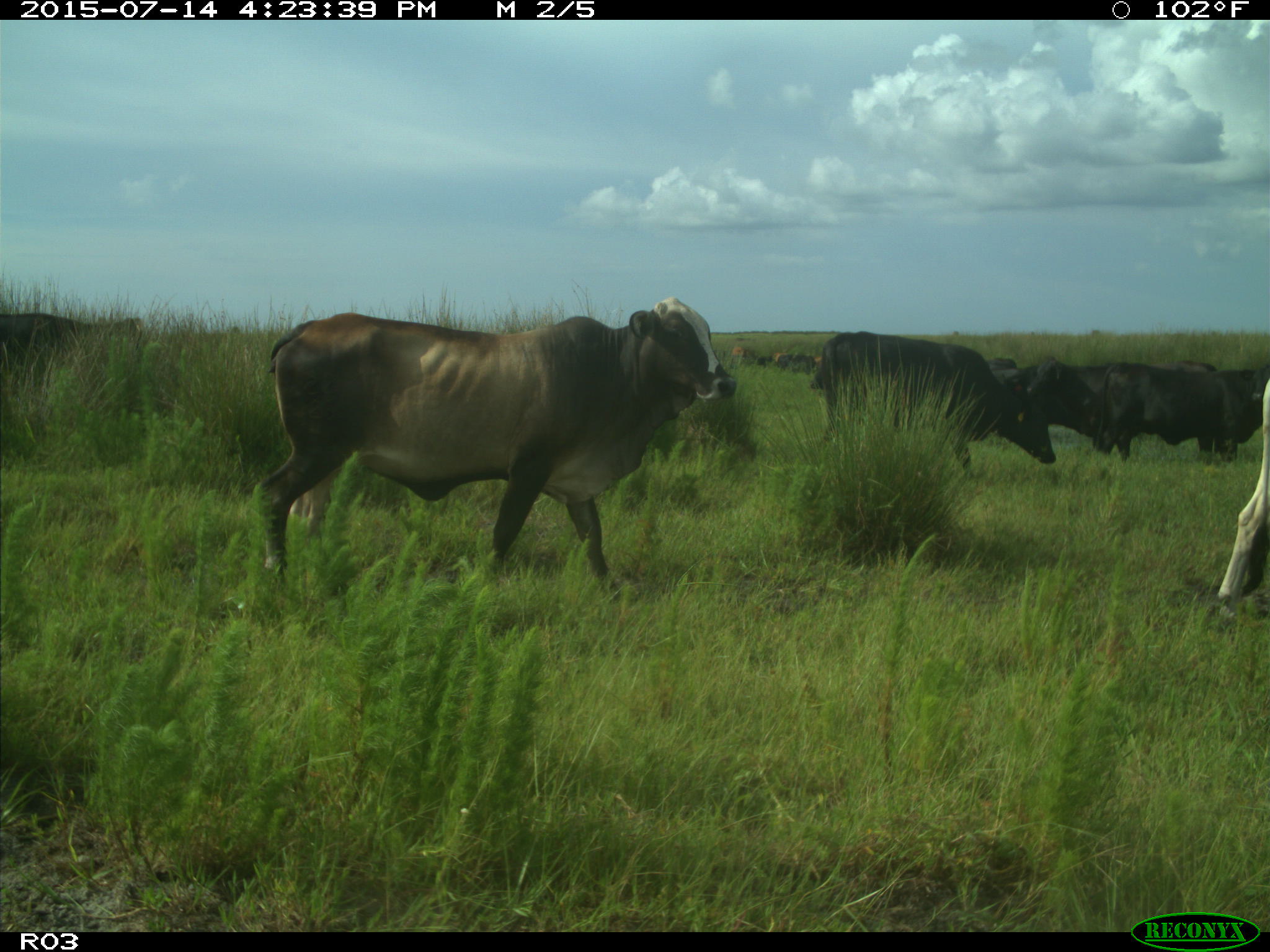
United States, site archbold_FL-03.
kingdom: Animalia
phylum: Chordata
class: Mammalia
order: Artiodactyla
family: Bovidae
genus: Bos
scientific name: Bos taurus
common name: domestic cow